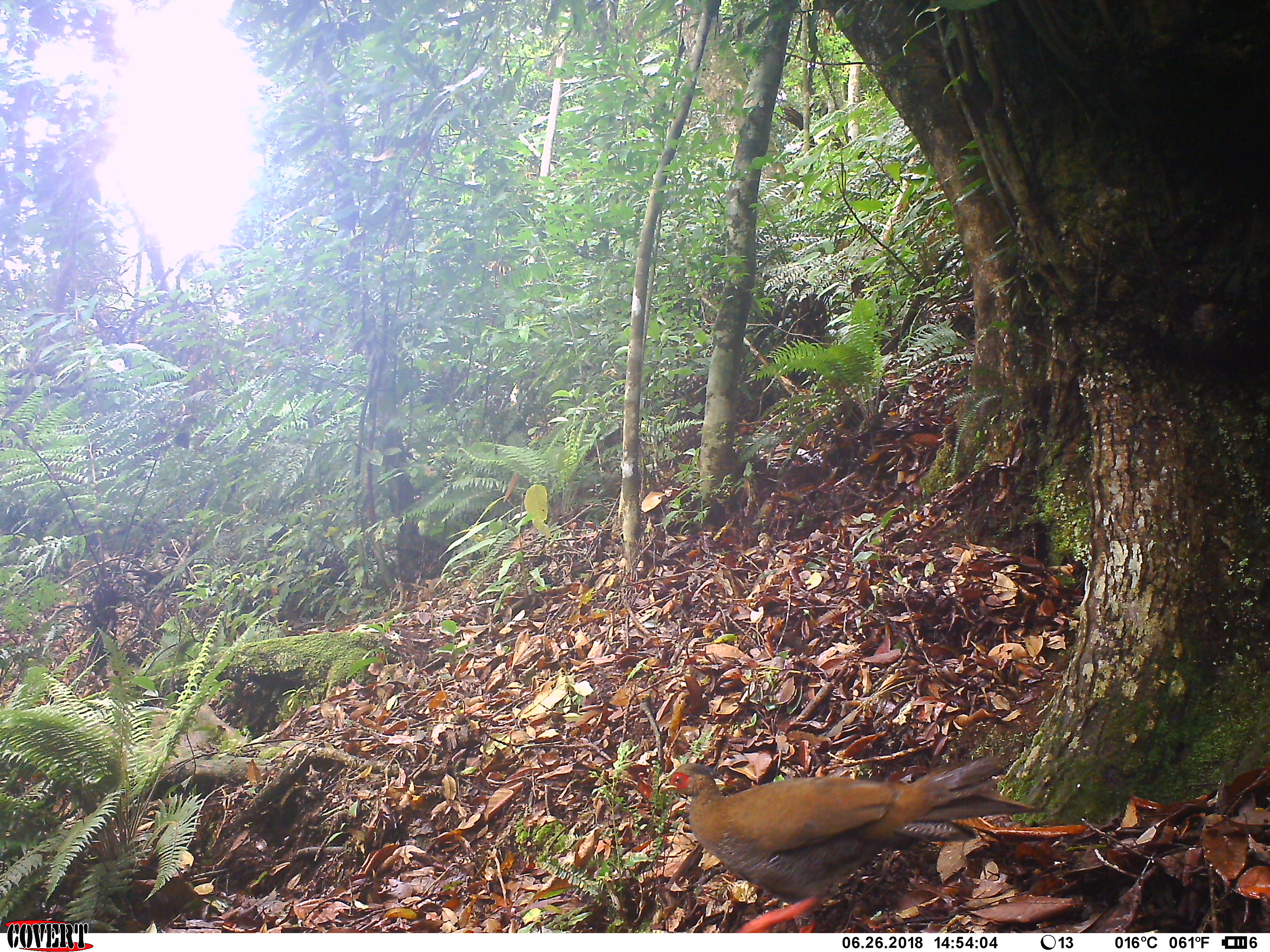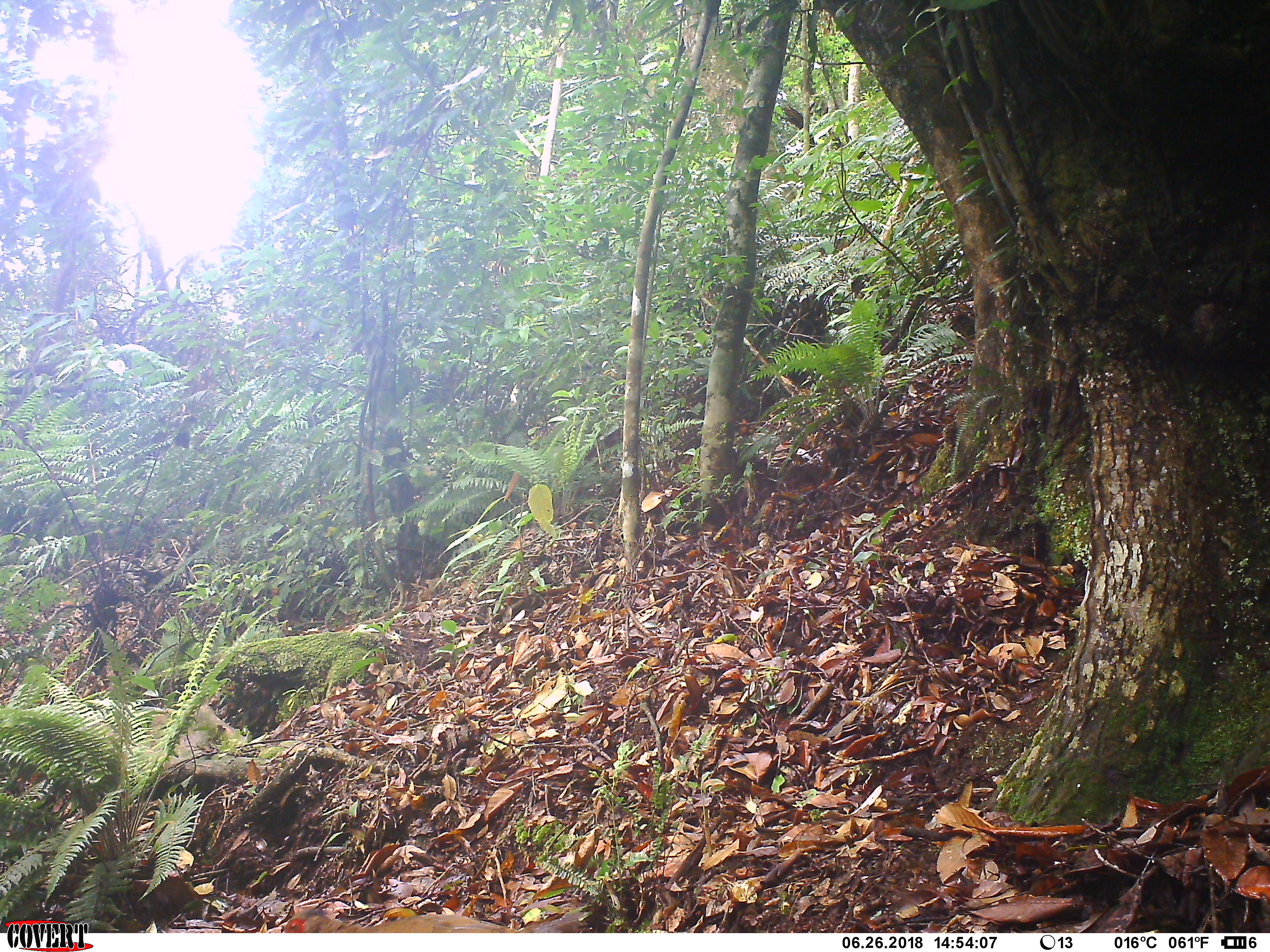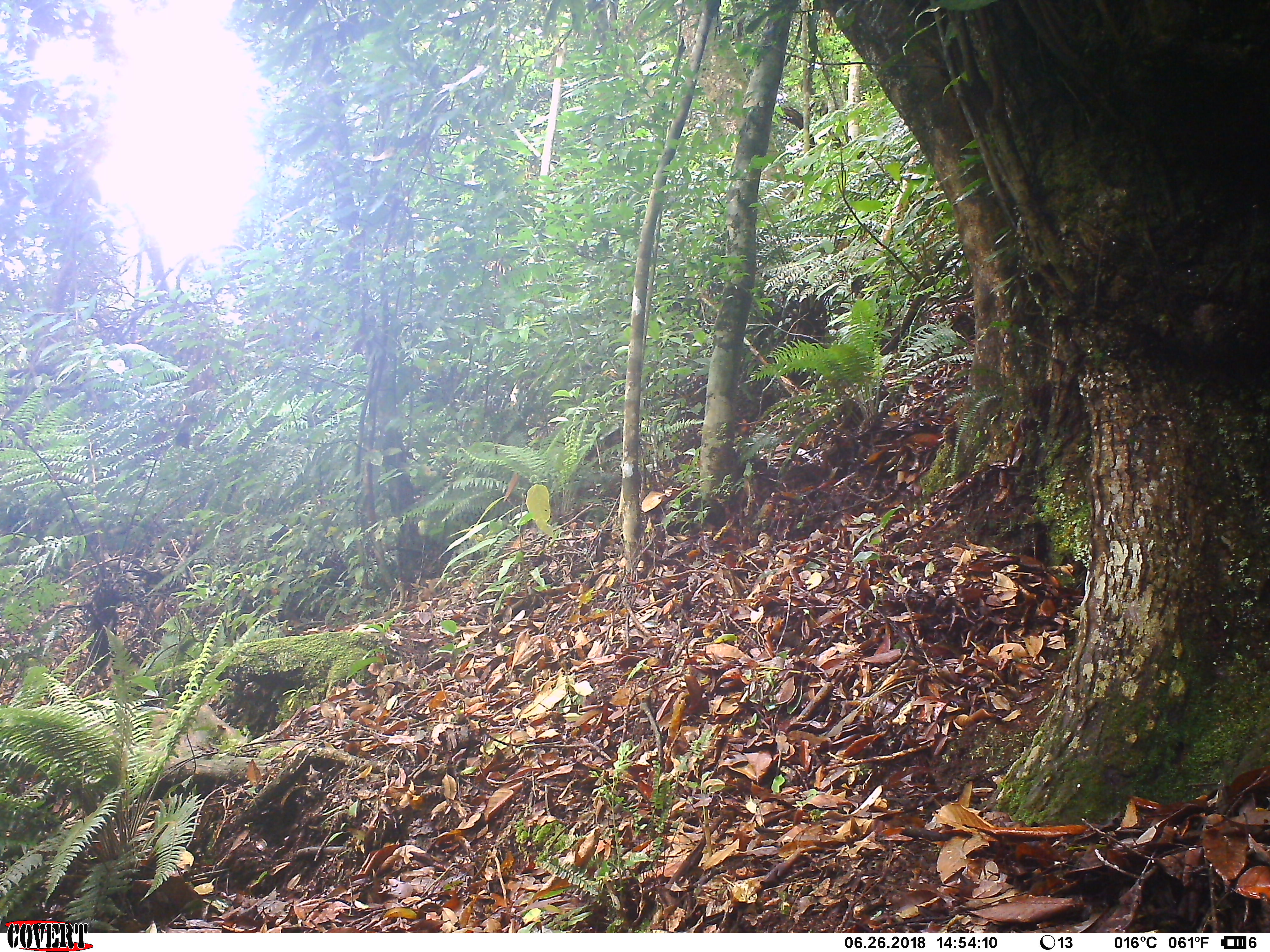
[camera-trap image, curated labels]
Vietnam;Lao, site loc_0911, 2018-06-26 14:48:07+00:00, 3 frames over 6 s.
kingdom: Animalia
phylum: Chordata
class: Aves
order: Galliformes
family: Phasianidae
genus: Lophura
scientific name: Lophura nycthemera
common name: silver pheasant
Silver pheasant (Lophura nycthemera). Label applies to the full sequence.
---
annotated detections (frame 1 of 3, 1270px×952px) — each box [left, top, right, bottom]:
silver pheasant: [658, 756, 1051, 933]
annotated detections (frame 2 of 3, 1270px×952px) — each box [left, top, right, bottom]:
silver pheasant: [285, 903, 607, 933]